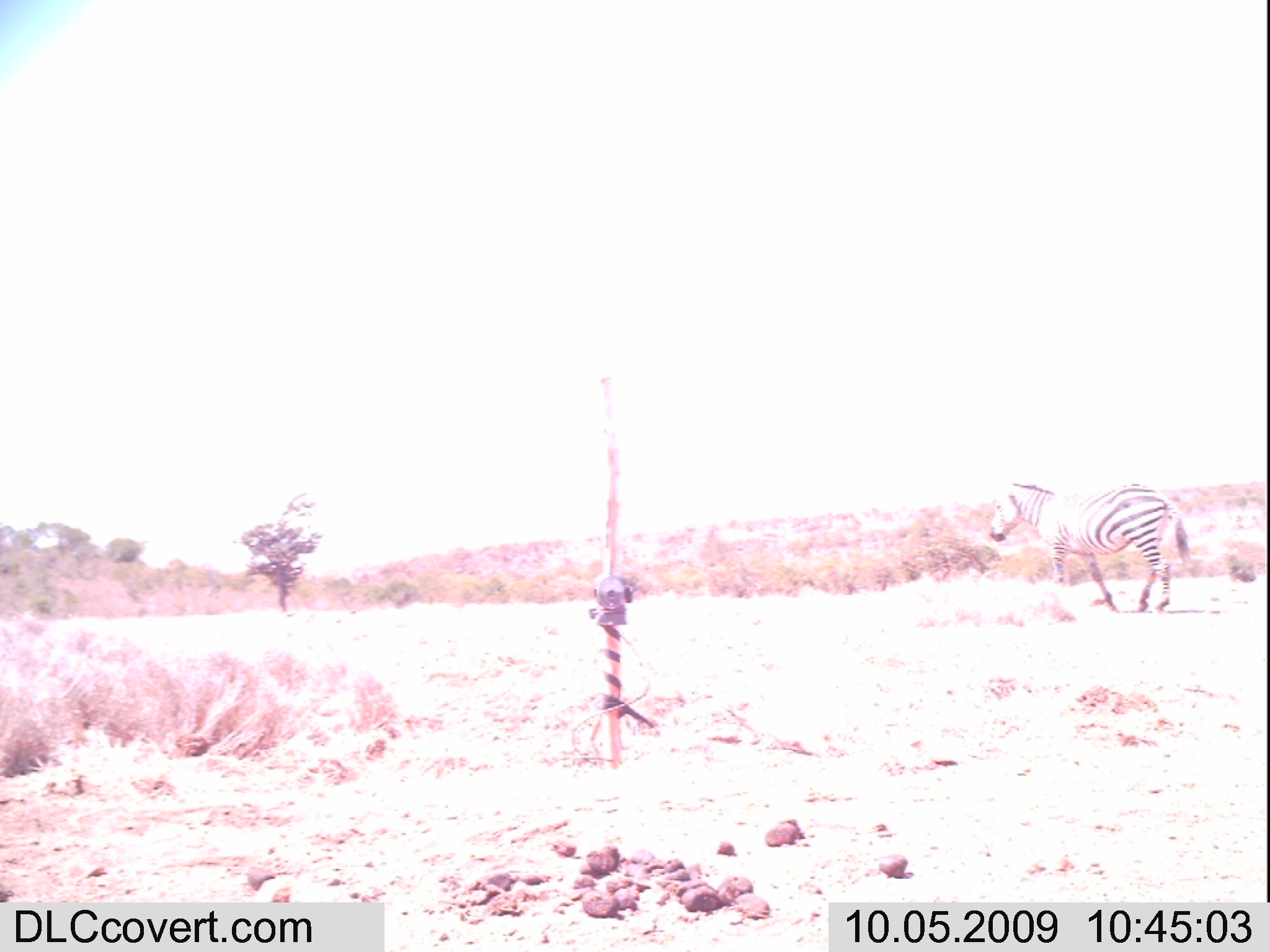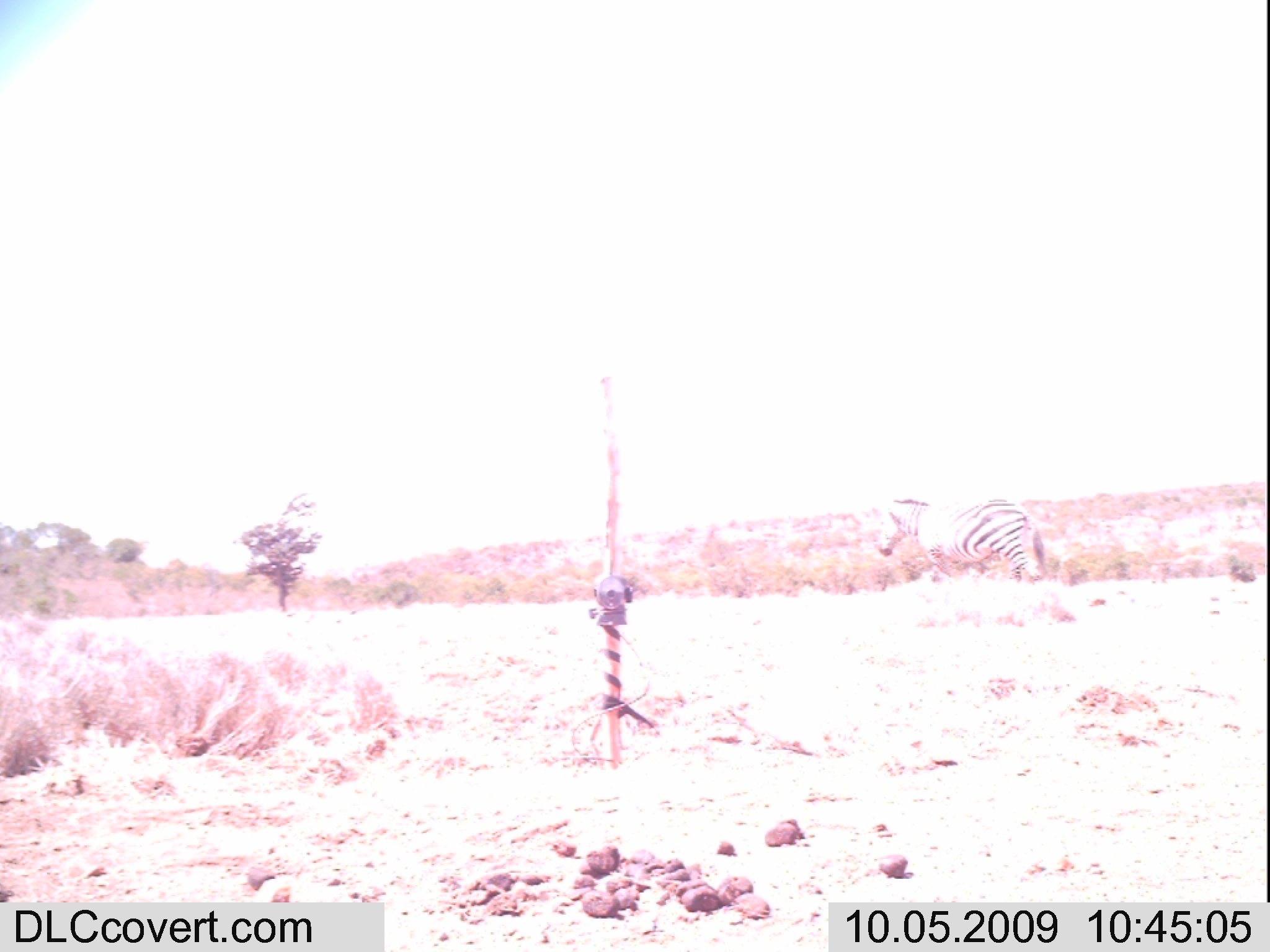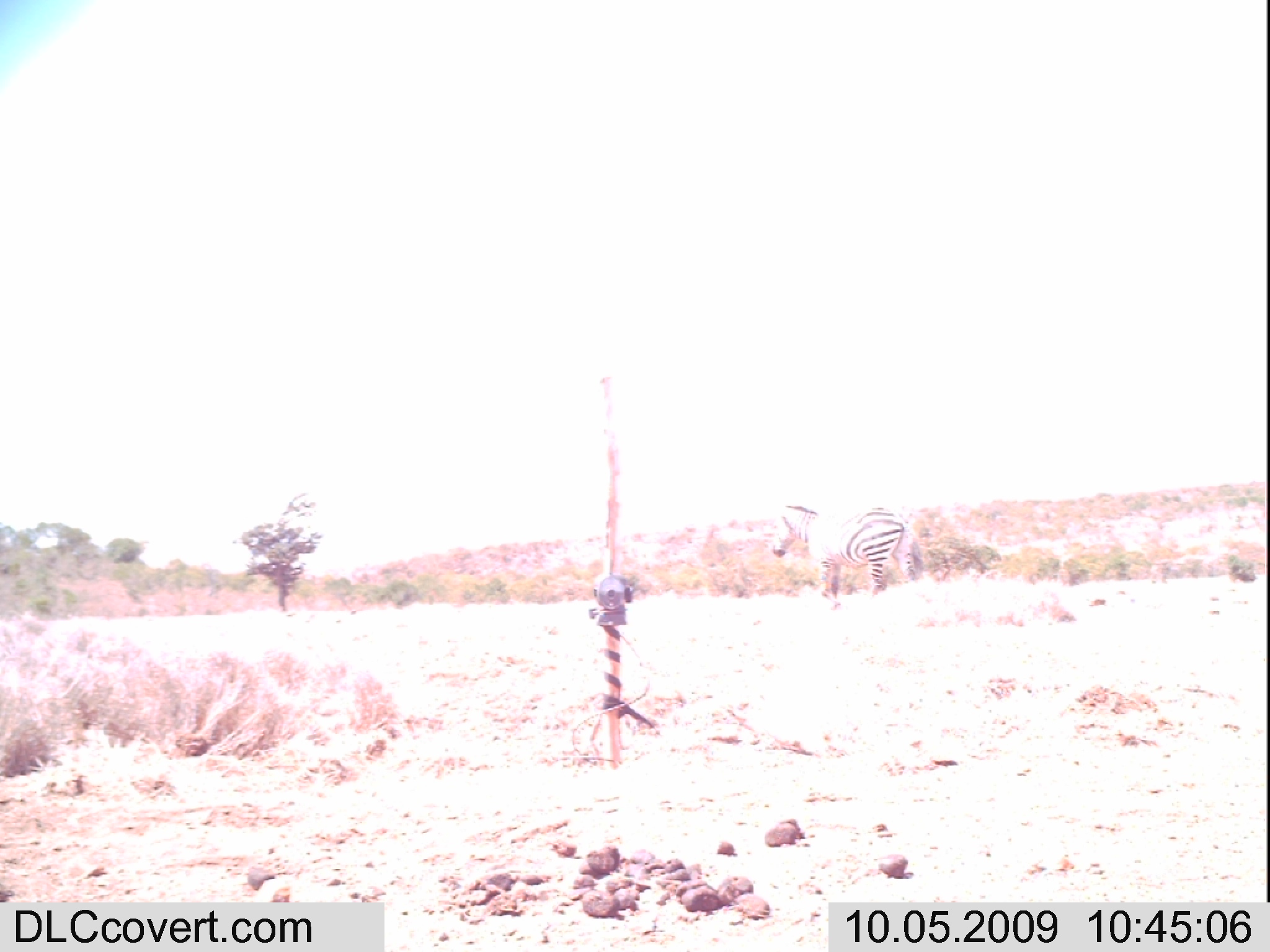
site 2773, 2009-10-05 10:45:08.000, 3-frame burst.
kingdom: Animalia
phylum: Chordata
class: Mammalia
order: Perissodactyla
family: Equidae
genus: Equus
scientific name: Equus quagga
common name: plains zebra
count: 1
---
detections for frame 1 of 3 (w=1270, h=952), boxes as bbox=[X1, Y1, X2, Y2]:
equus quagga: bbox=[990, 483, 1188, 612]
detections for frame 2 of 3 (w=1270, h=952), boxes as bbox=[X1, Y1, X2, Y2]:
equus quagga: bbox=[878, 498, 1047, 584]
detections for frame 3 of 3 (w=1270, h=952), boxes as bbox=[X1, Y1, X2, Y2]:
equus quagga: bbox=[768, 501, 924, 610]